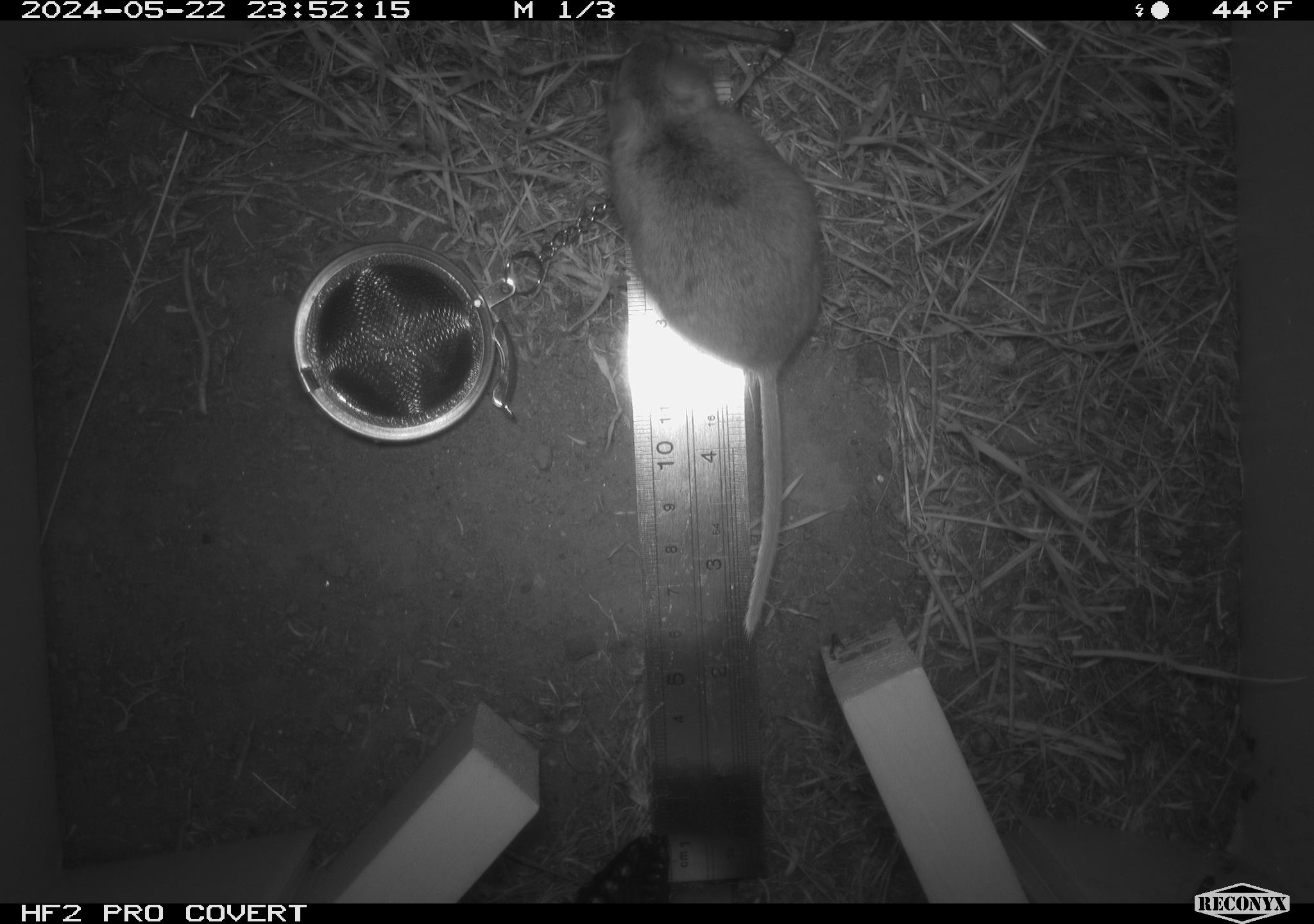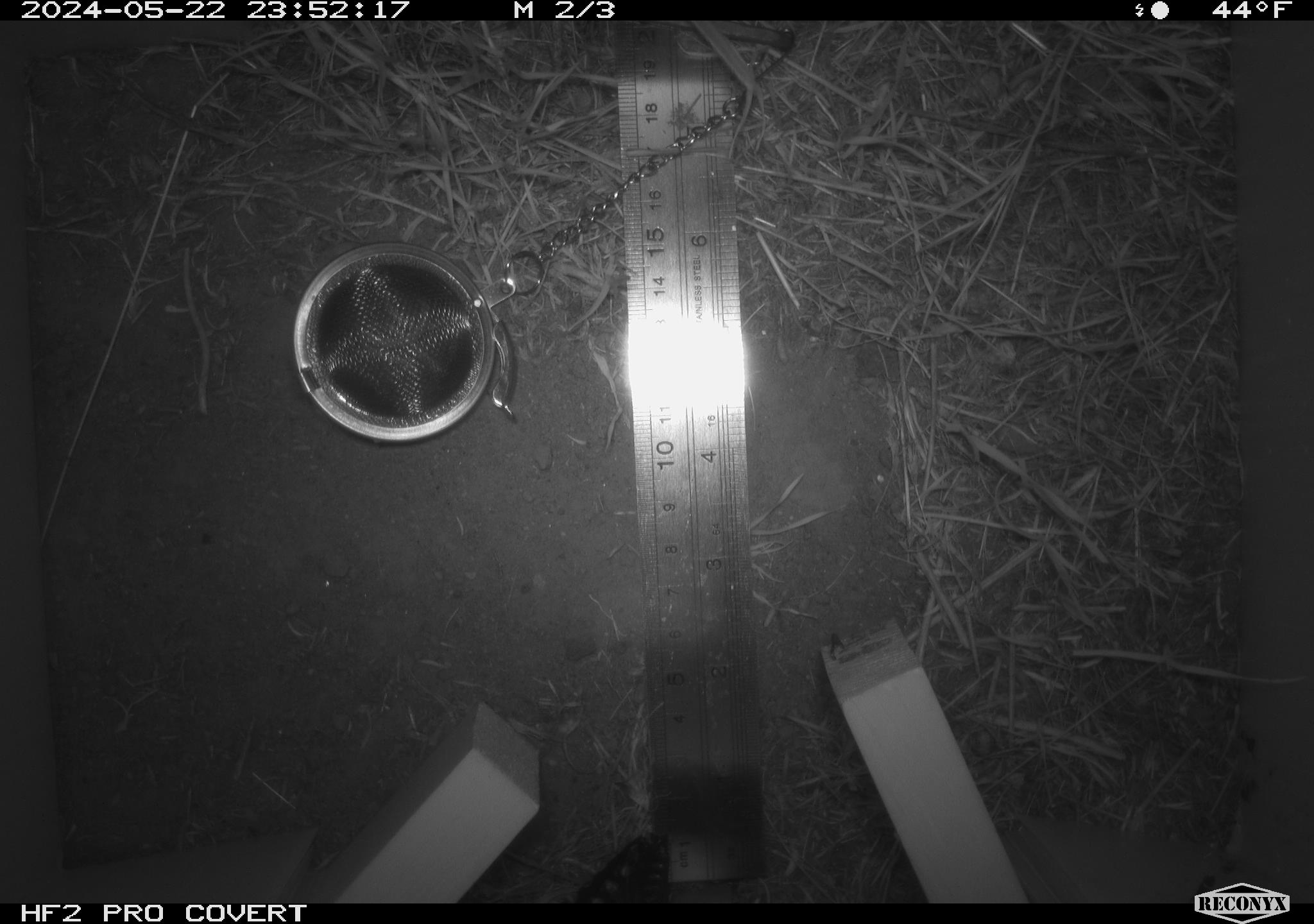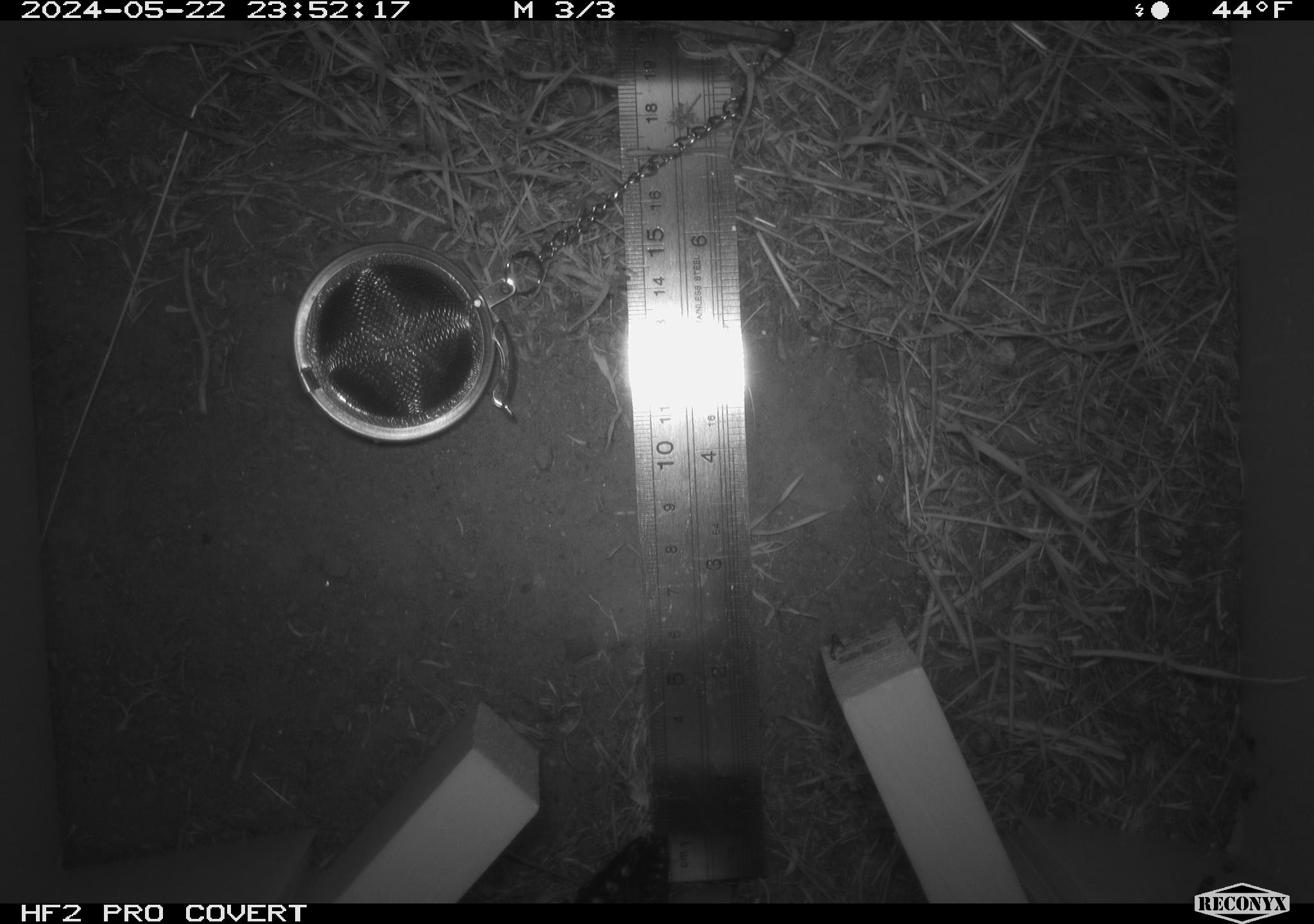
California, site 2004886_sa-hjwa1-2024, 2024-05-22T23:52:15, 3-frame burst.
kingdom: Animalia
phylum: Chordata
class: Mammalia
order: Rodentia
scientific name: Rodentia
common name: rodent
Rodent (Rodentia).